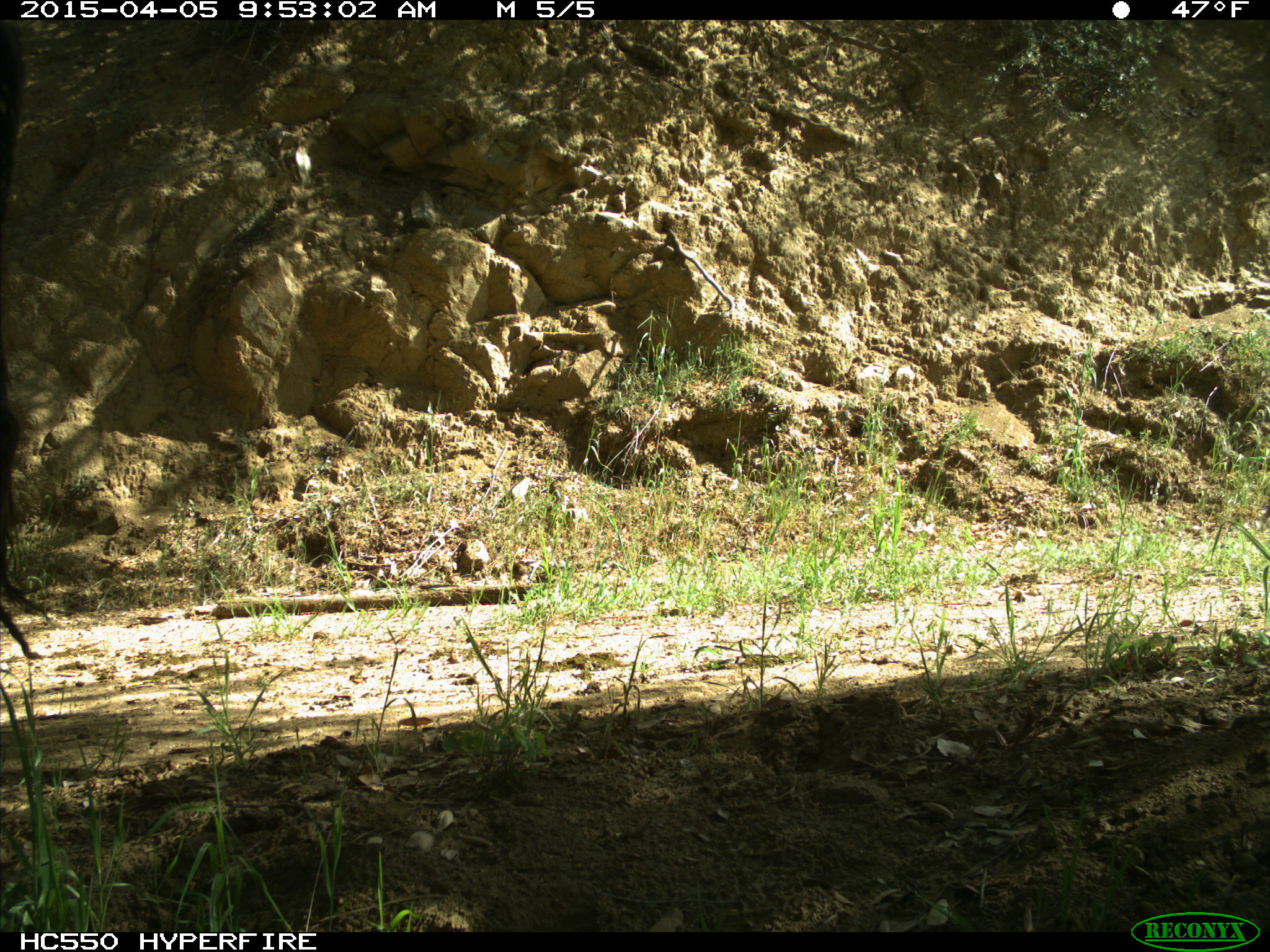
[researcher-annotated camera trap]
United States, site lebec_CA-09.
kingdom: Animalia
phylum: Chordata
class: Mammalia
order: Artiodactyla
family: Bovidae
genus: Bos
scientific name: Bos taurus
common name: domestic cow